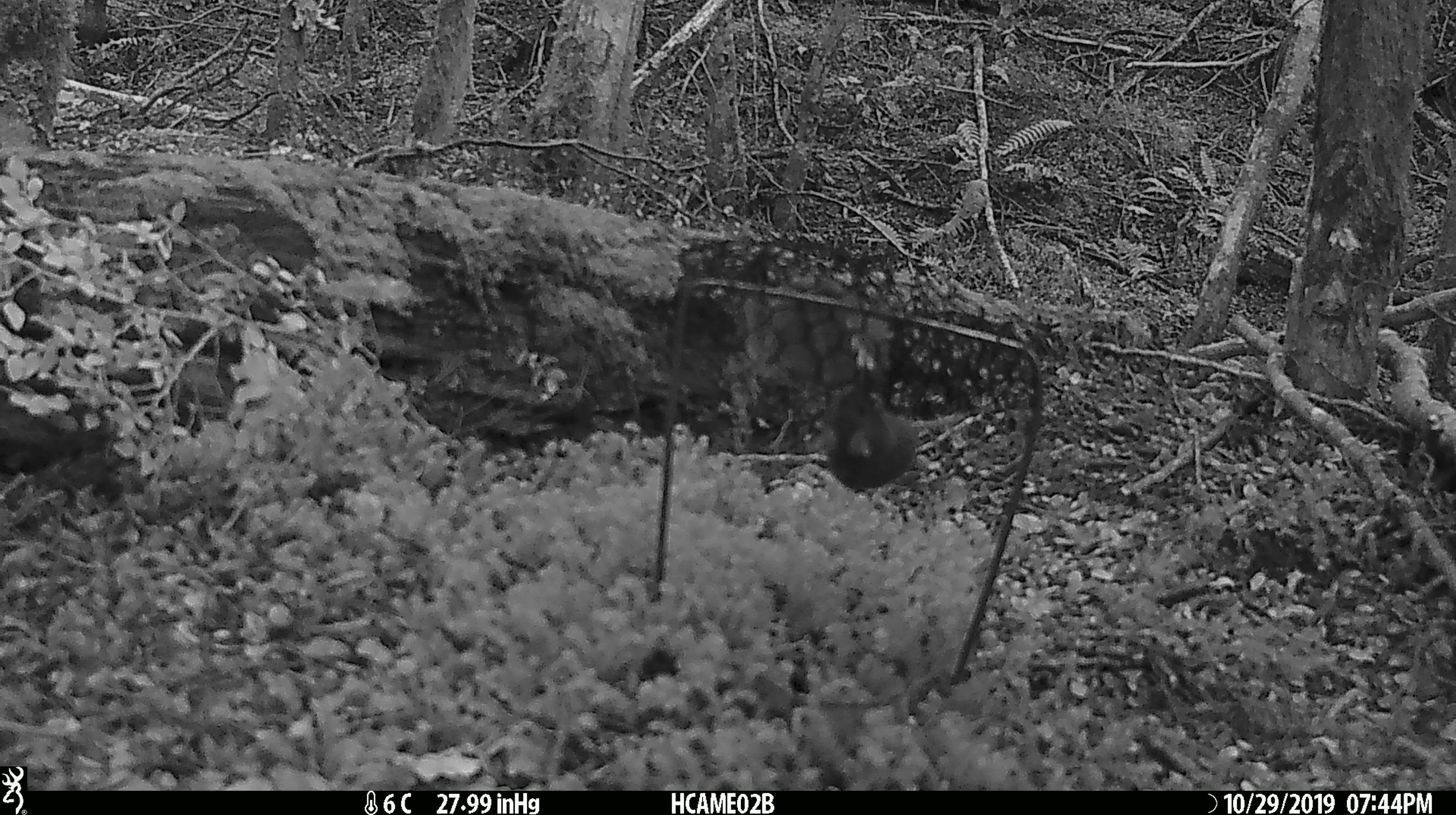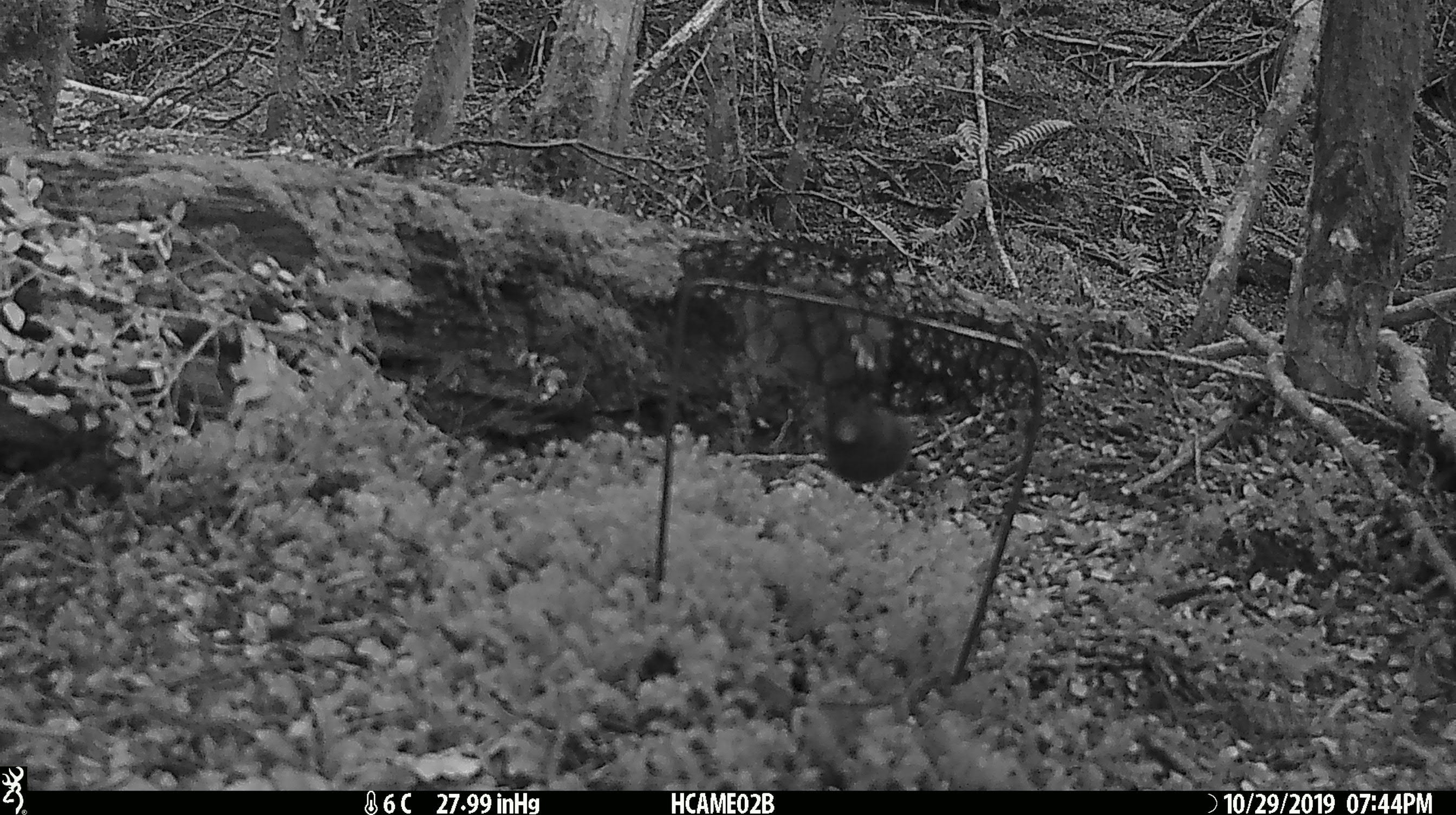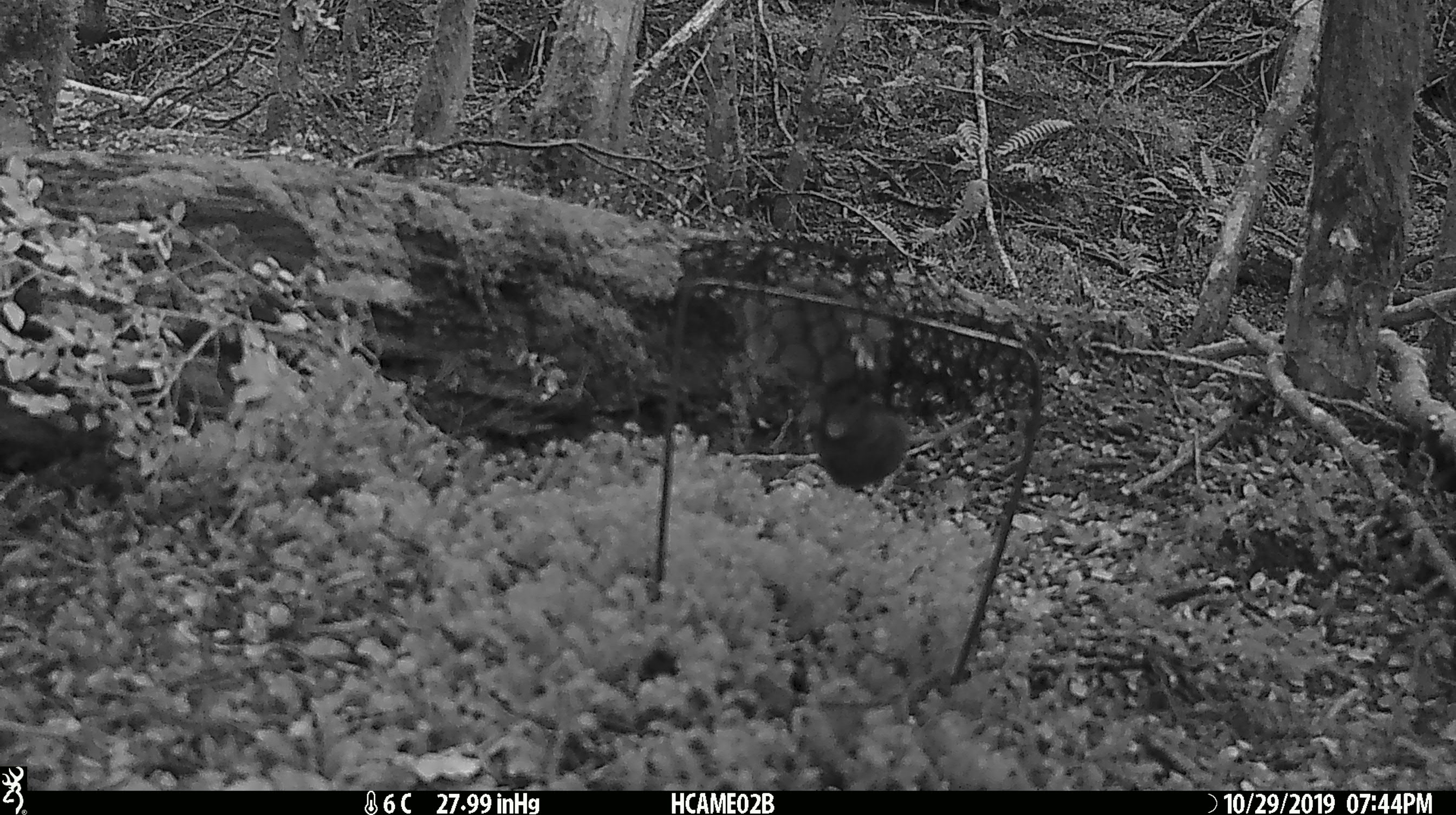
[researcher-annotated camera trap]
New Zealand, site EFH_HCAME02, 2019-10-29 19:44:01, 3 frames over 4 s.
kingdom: Animalia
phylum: Chordata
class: Mammalia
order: Rodentia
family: Muridae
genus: Mus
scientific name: Mus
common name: mouse